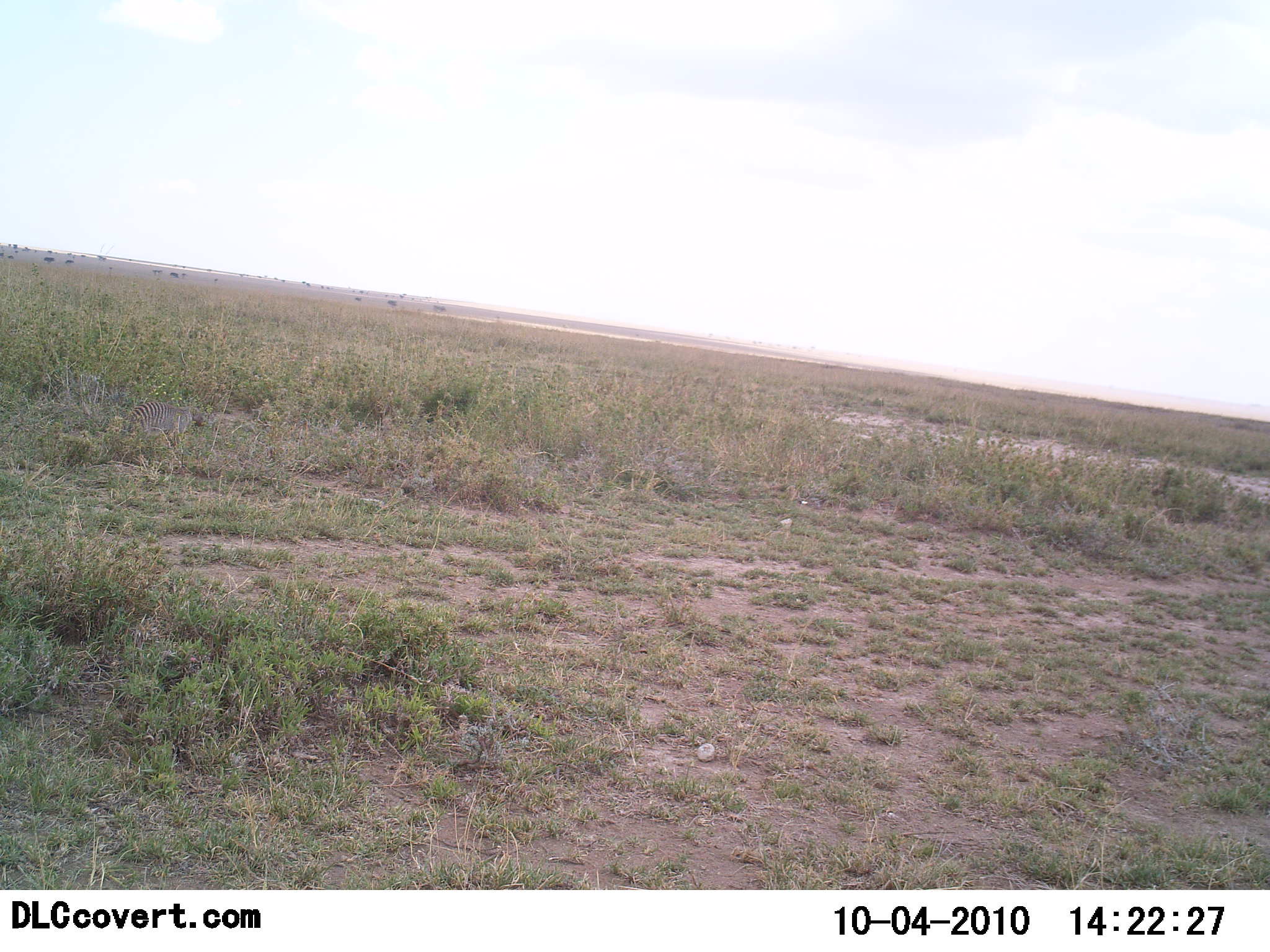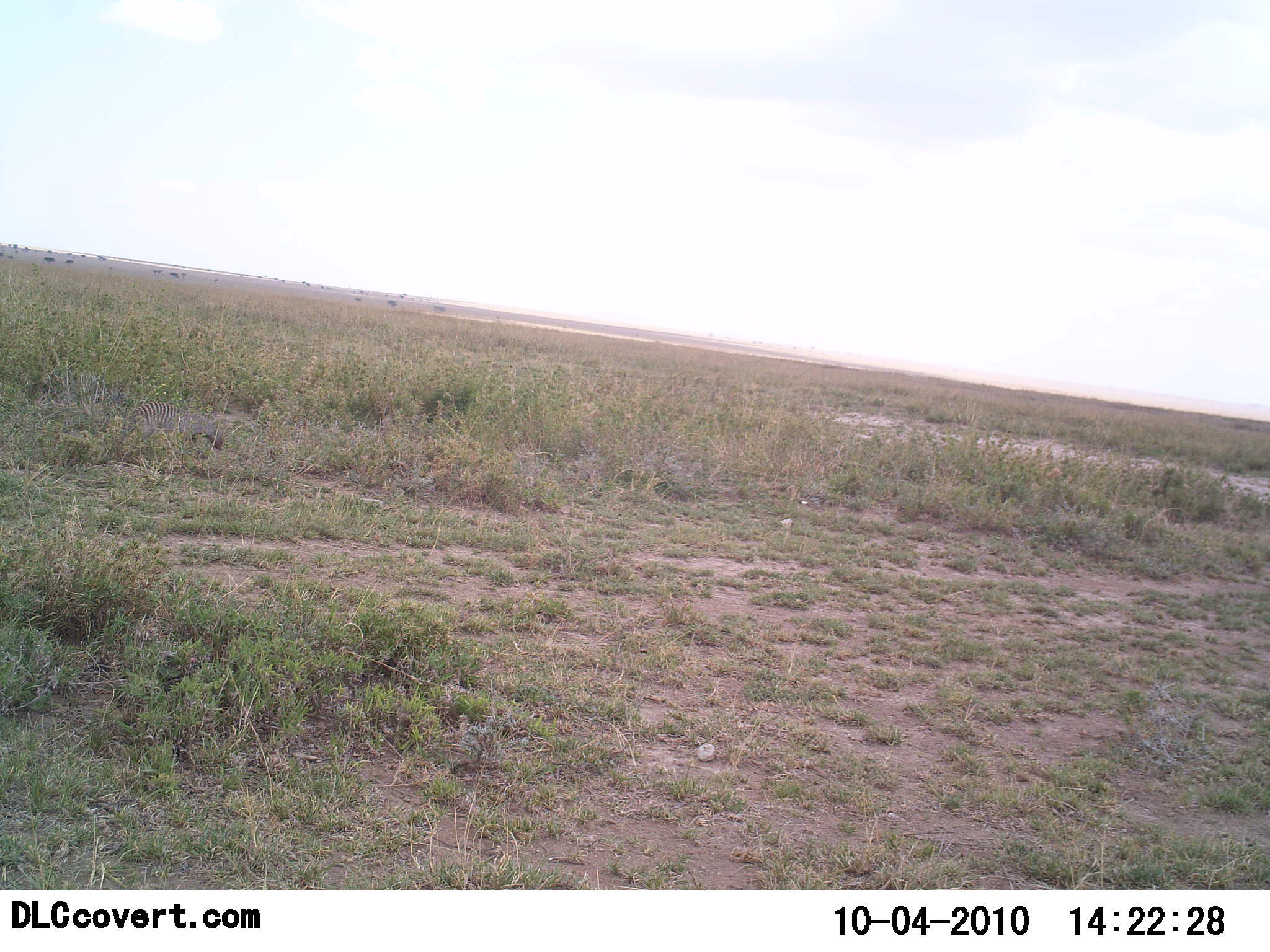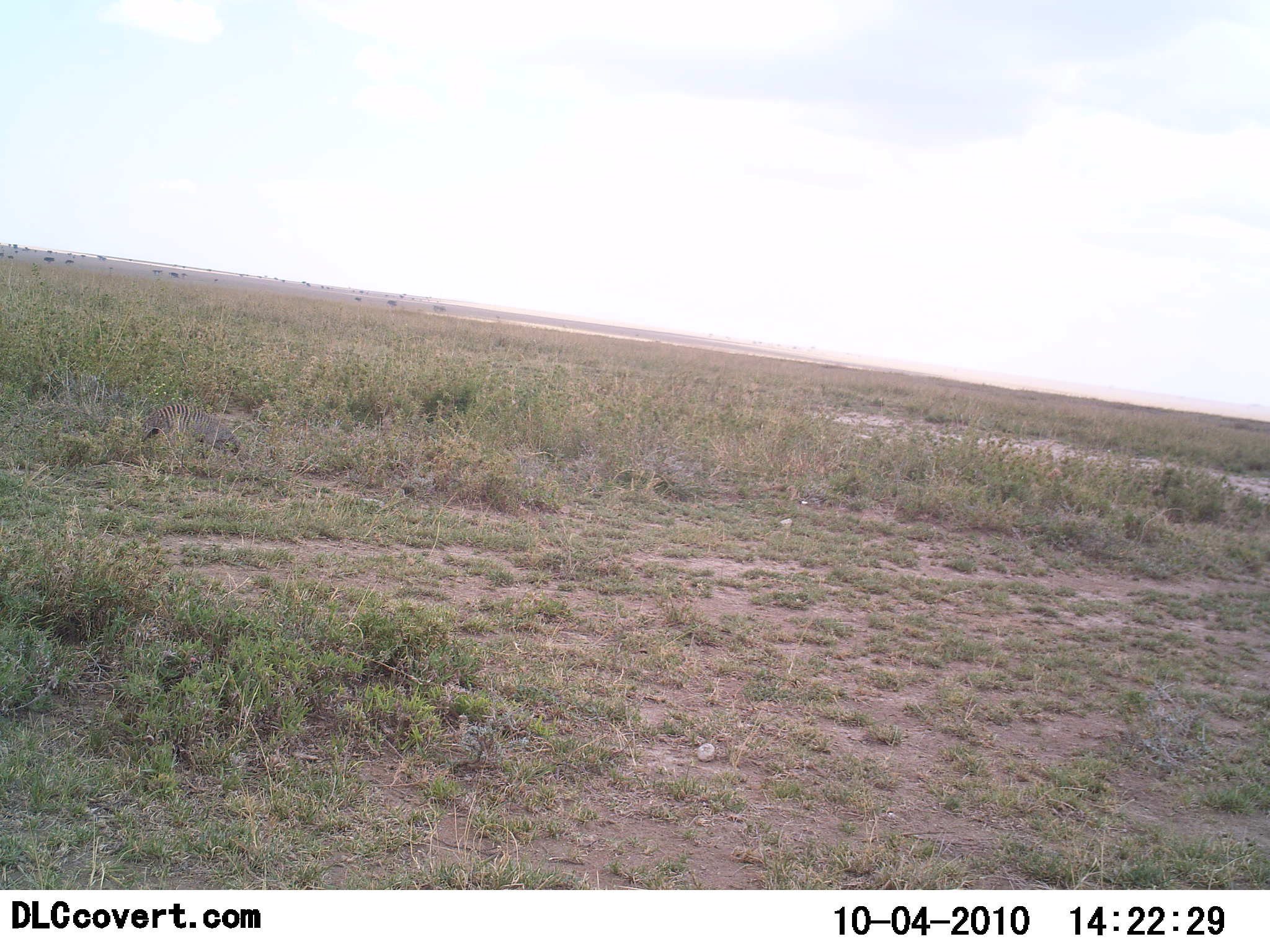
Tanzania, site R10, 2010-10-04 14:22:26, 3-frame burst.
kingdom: Animalia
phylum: Chordata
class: Mammalia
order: Carnivora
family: Herpestidae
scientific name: Herpestidae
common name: mongoose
Mongoose (Herpestidae), count 1. Behavior (volunteer vote fractions): standing 8%, resting 0%, moving 92%, interacting 0%. Young present (vote fraction): 0%. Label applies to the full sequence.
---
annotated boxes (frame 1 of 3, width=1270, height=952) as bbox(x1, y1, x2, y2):
animal: bbox(123, 400, 207, 444)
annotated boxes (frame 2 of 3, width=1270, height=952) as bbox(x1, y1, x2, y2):
animal: bbox(126, 399, 226, 456)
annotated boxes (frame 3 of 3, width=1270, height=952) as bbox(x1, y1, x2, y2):
animal: bbox(134, 402, 245, 457)